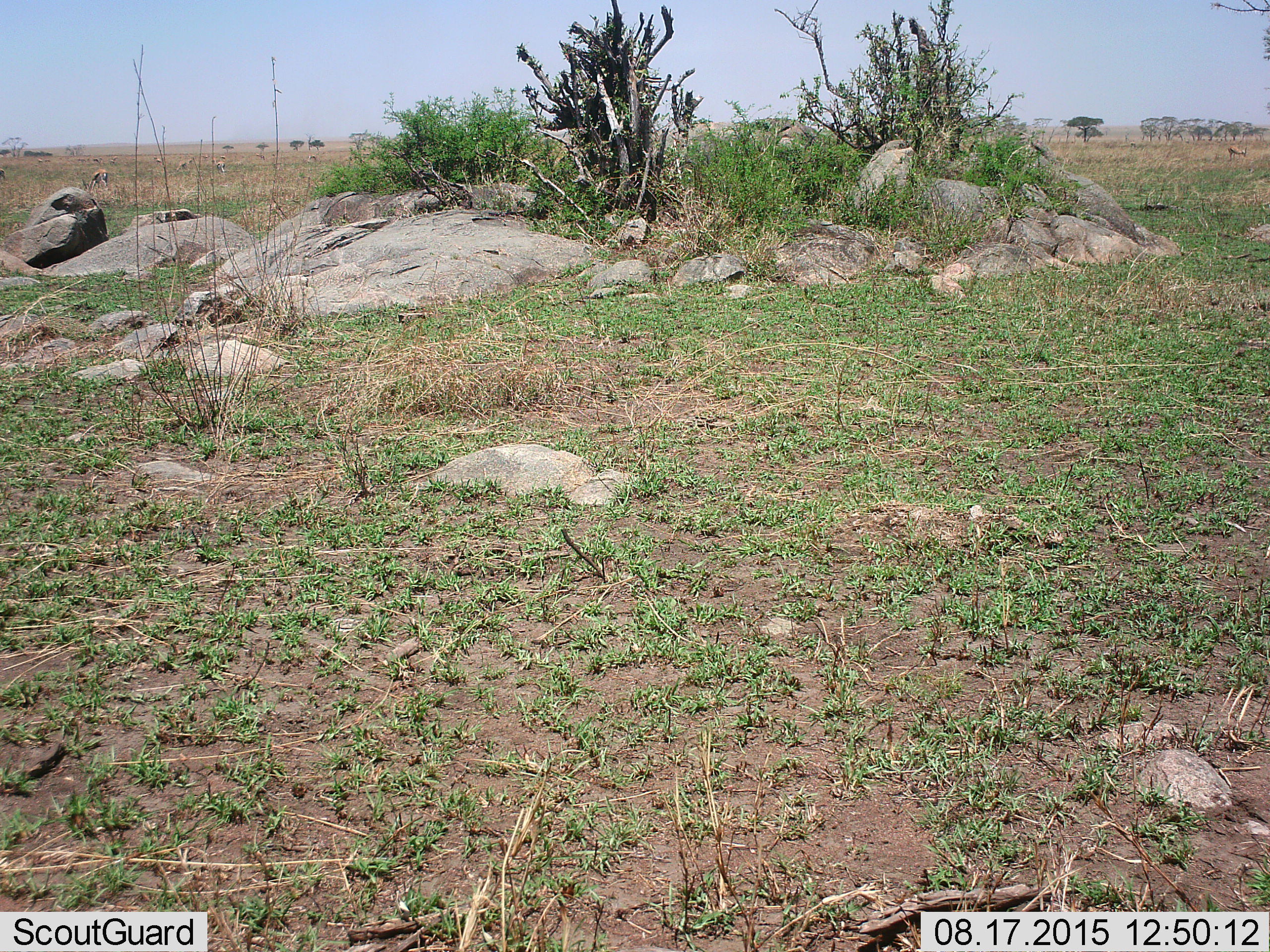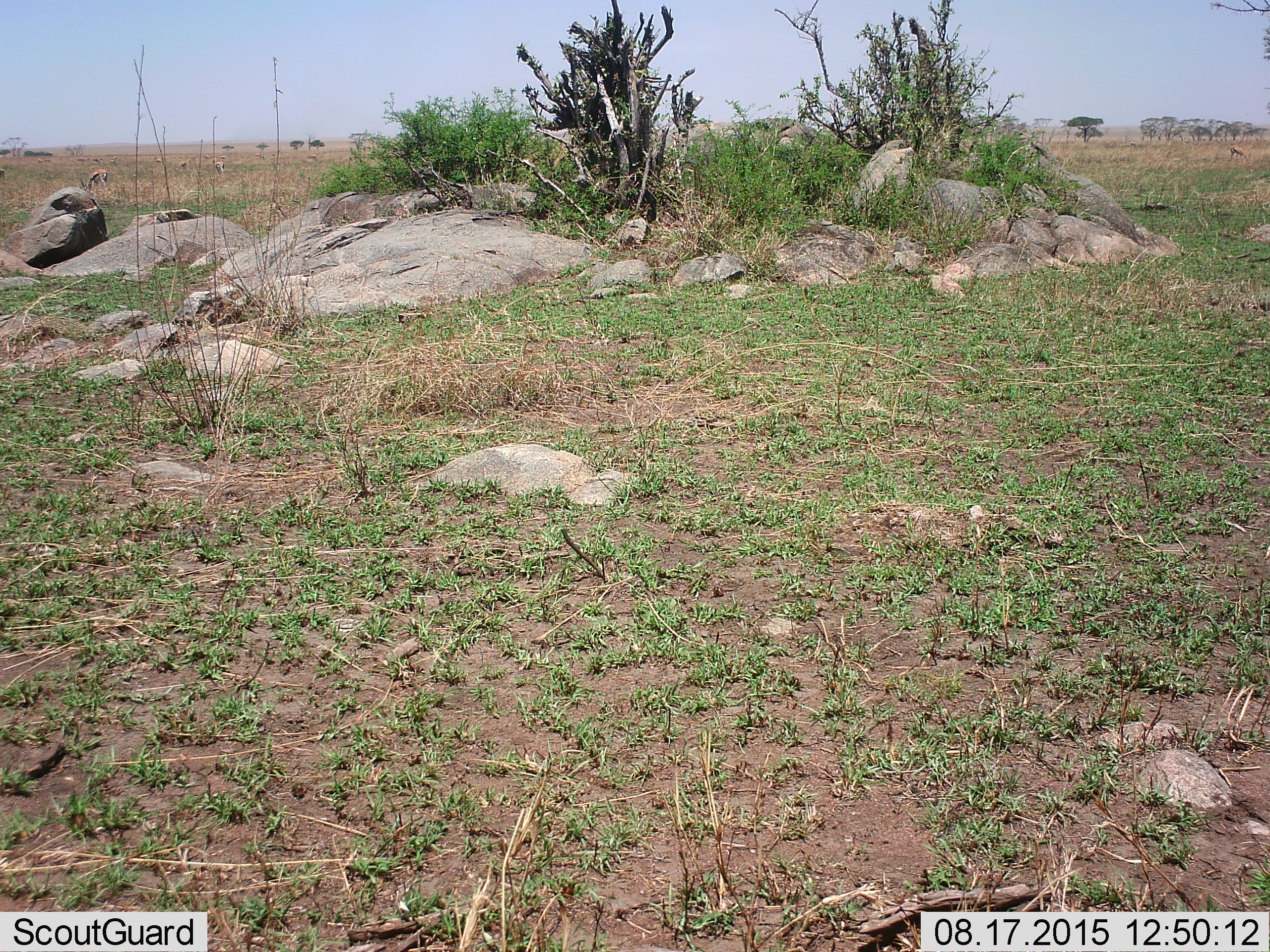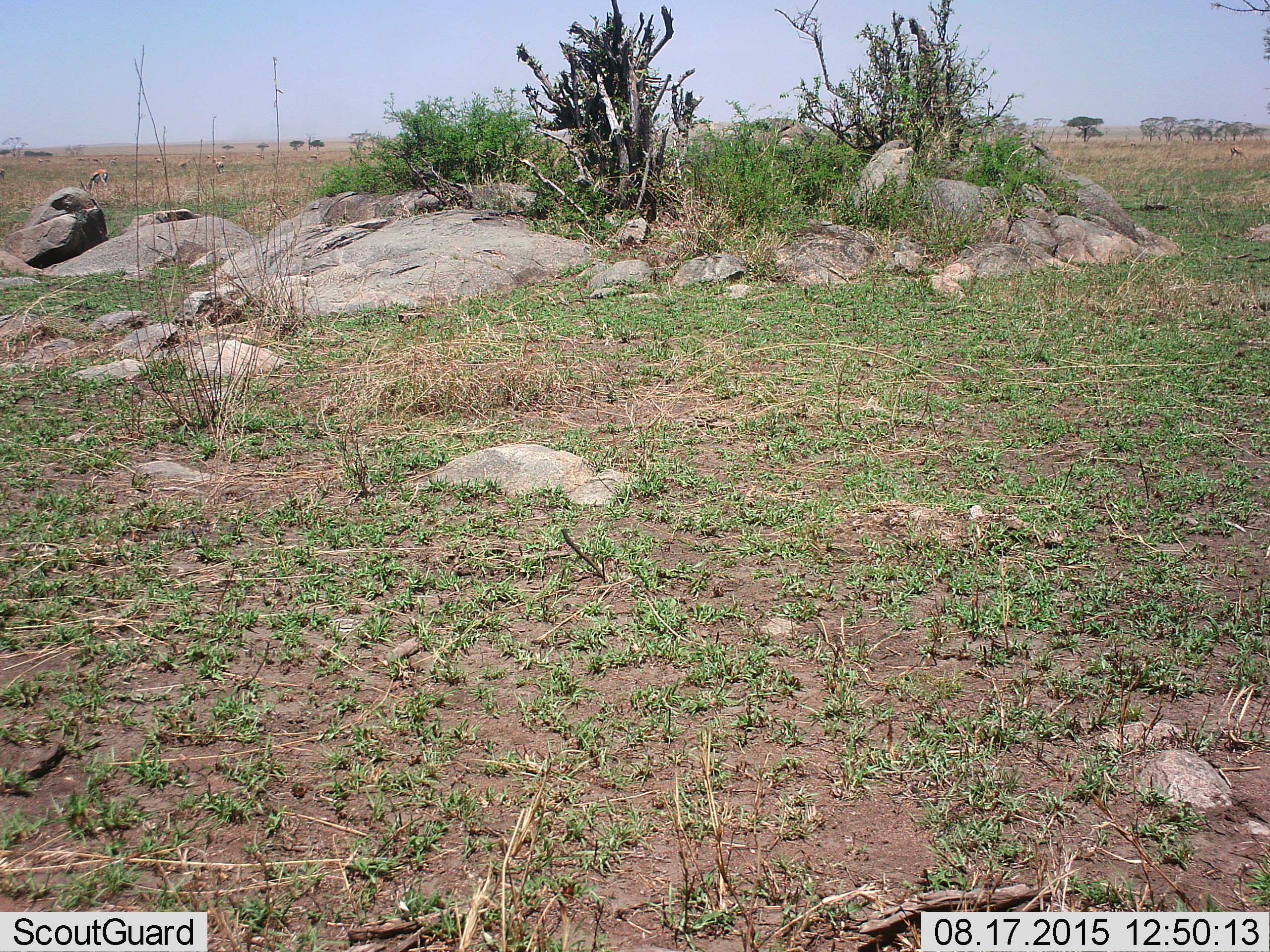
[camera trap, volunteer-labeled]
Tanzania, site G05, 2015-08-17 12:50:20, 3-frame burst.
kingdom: Animalia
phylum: Chordata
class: Mammalia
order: Artiodactyla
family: Bovidae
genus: Eudorcas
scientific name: Eudorcas thomsonii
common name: thomson's gazelle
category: gazellethomsons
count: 11-50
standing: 56%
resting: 0%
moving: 33%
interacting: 0%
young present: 11%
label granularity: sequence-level